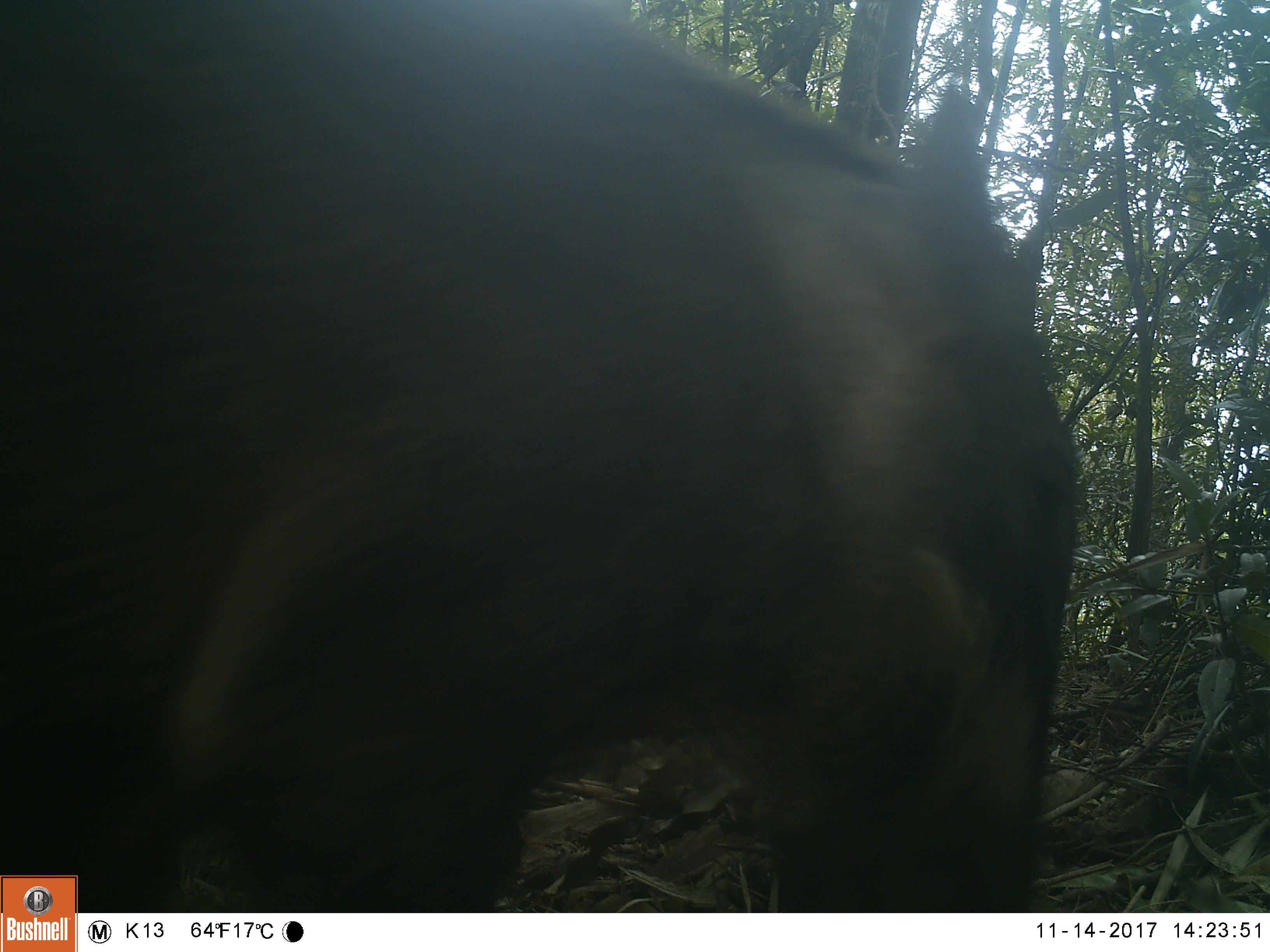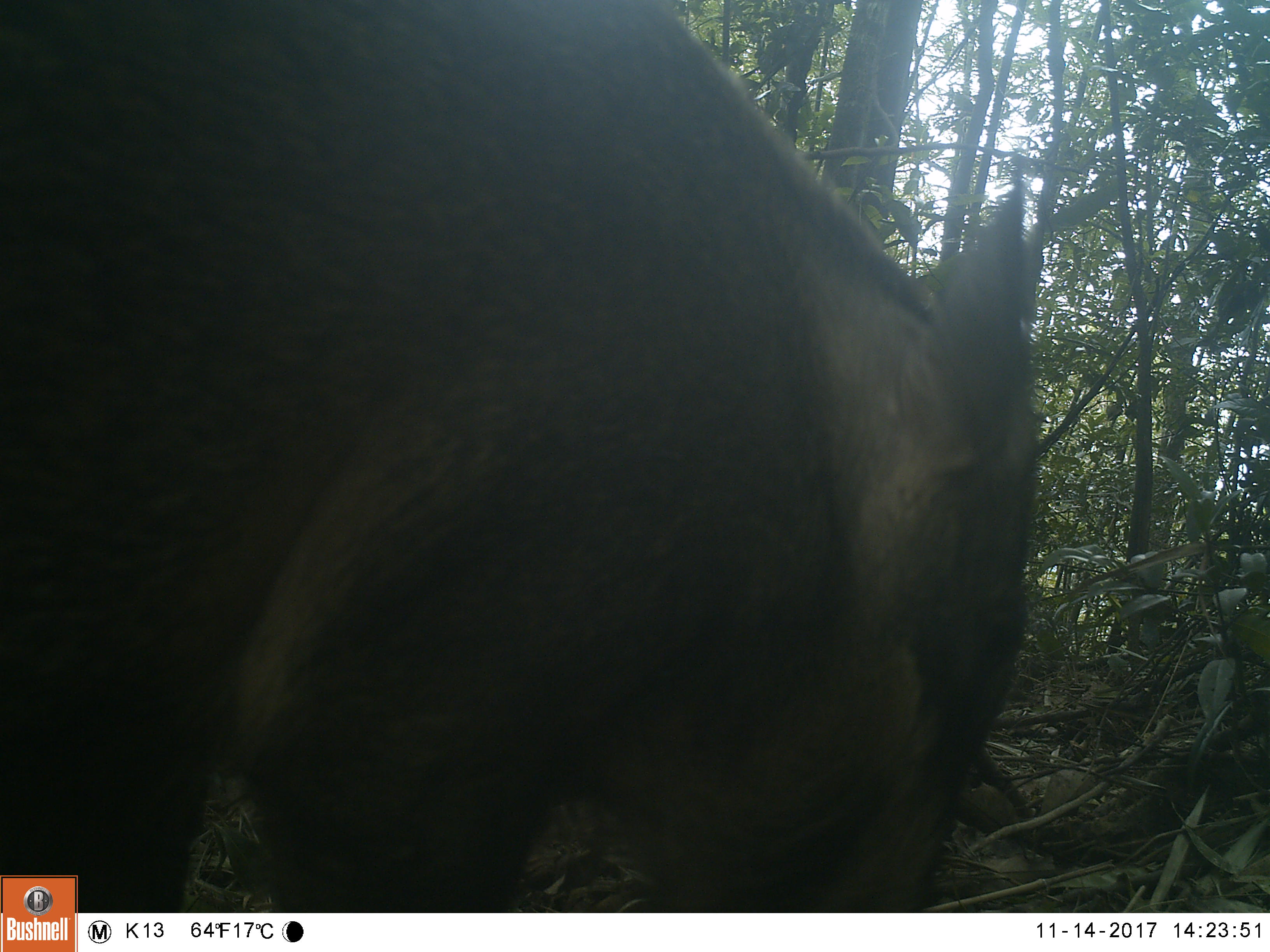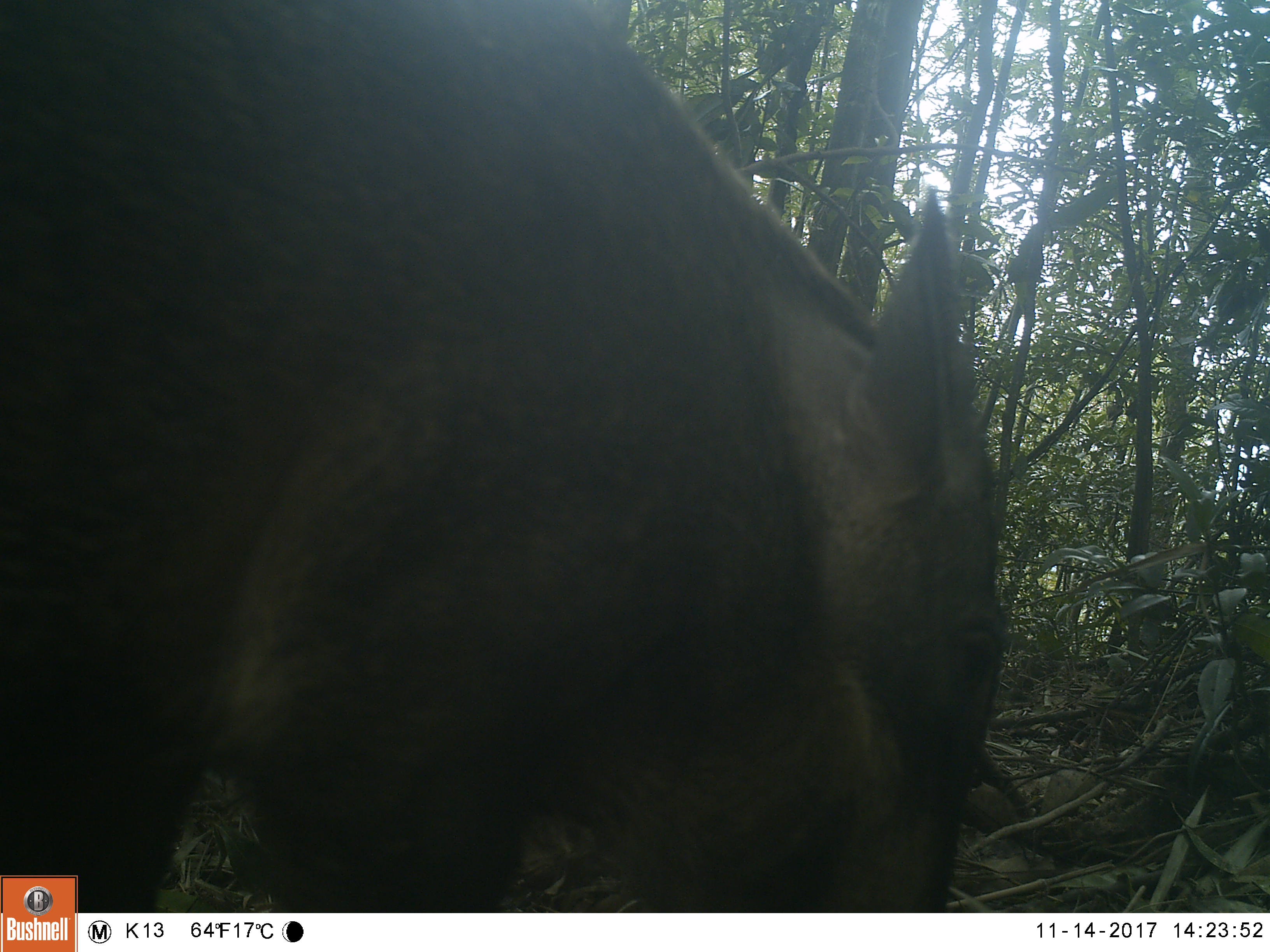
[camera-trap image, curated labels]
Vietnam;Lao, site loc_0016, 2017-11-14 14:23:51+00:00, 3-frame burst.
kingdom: Animalia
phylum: Chordata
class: Mammalia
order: Artiodactyla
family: Suidae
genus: Sus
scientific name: Sus scrofa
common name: eurasian wild pig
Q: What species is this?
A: Eurasian wild pig (Sus scrofa).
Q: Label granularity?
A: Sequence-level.